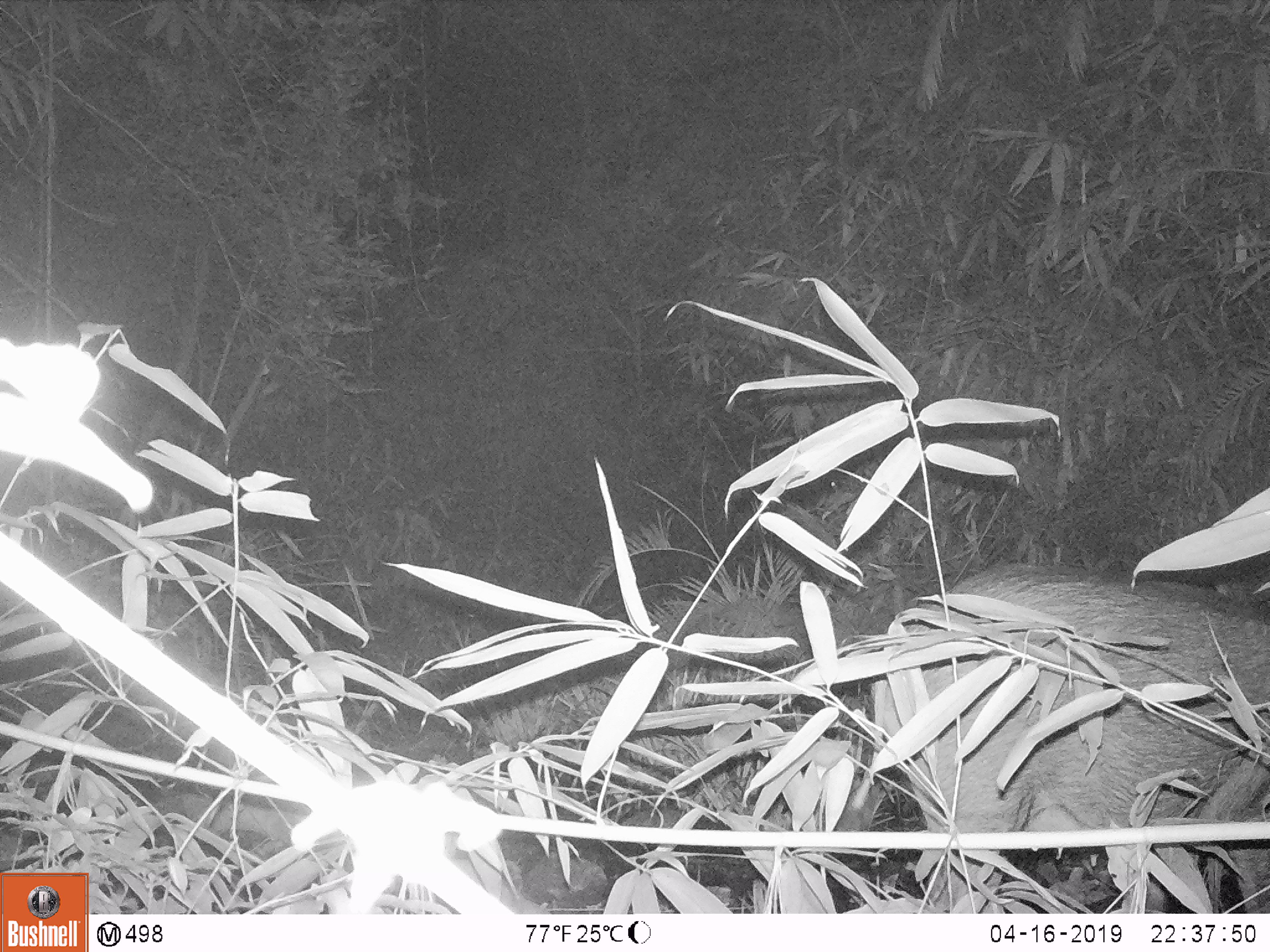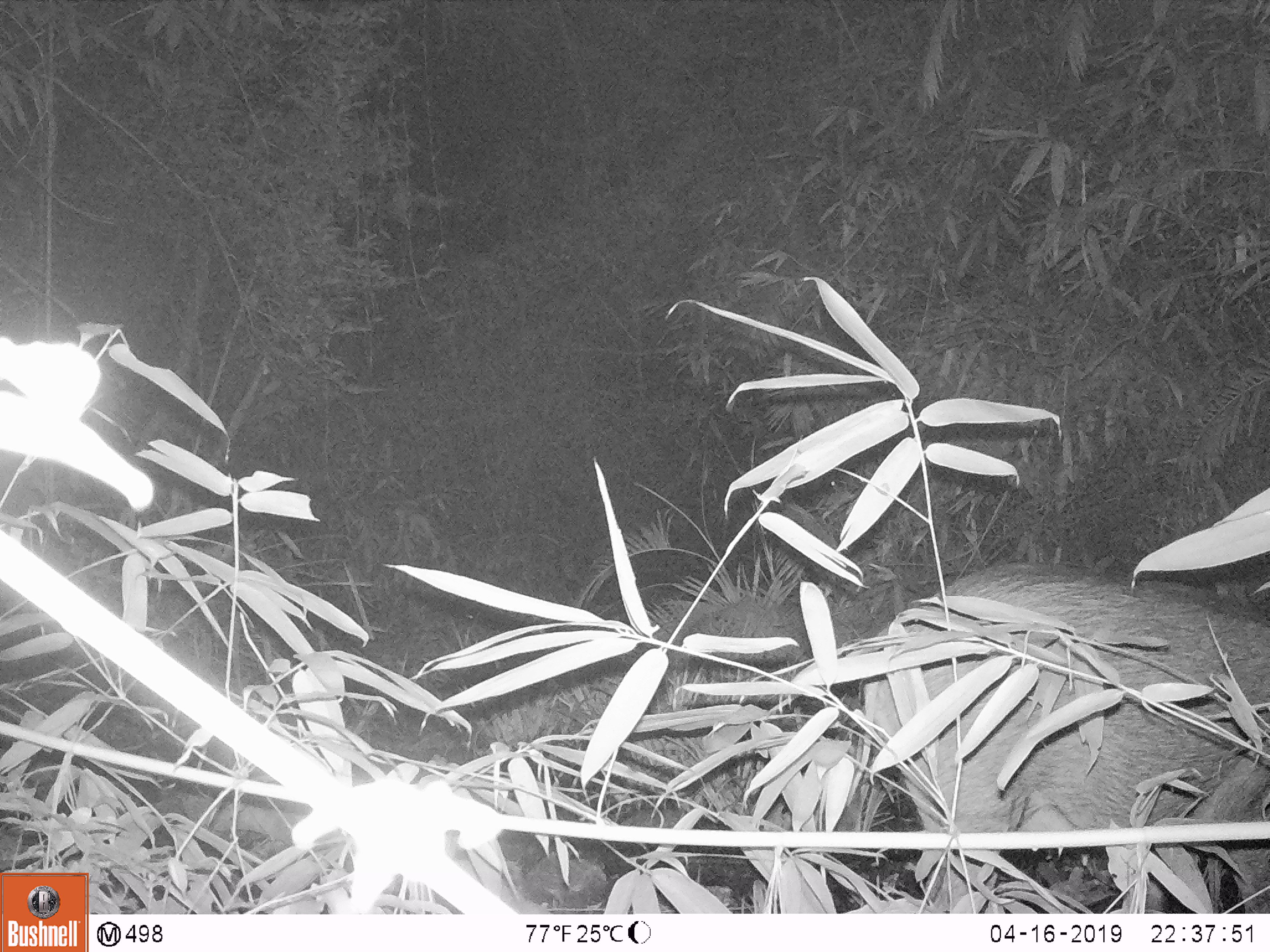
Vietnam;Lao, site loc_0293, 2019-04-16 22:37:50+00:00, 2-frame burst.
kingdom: Animalia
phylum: Chordata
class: Mammalia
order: Artiodactyla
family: Suidae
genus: Sus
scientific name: Sus scrofa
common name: eurasian wild pig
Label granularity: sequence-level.